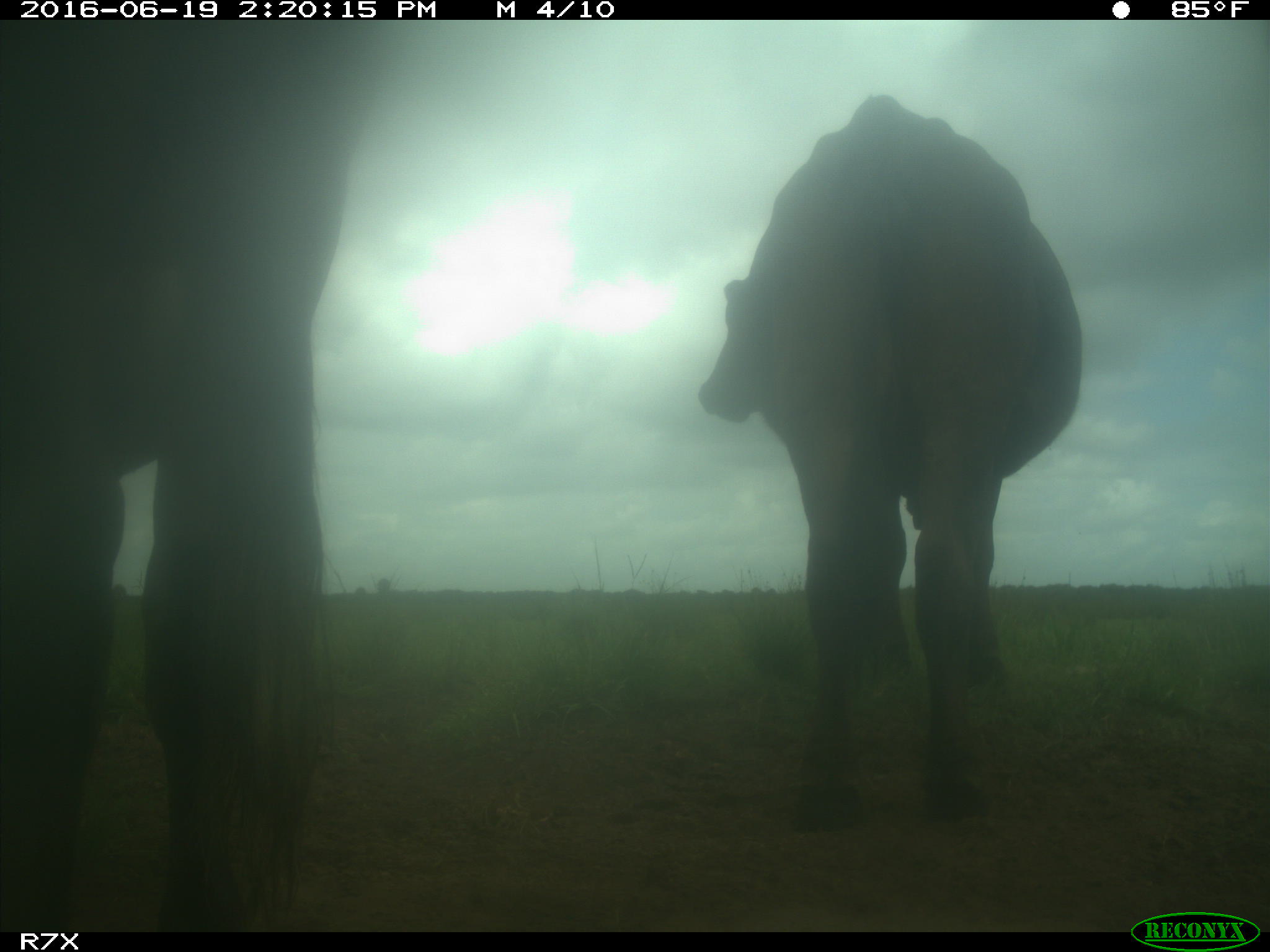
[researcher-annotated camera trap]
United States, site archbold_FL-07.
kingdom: Animalia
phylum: Chordata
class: Mammalia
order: Artiodactyla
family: Bovidae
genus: Bos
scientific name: Bos taurus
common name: domestic cow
Bos taurus (domestic cow).